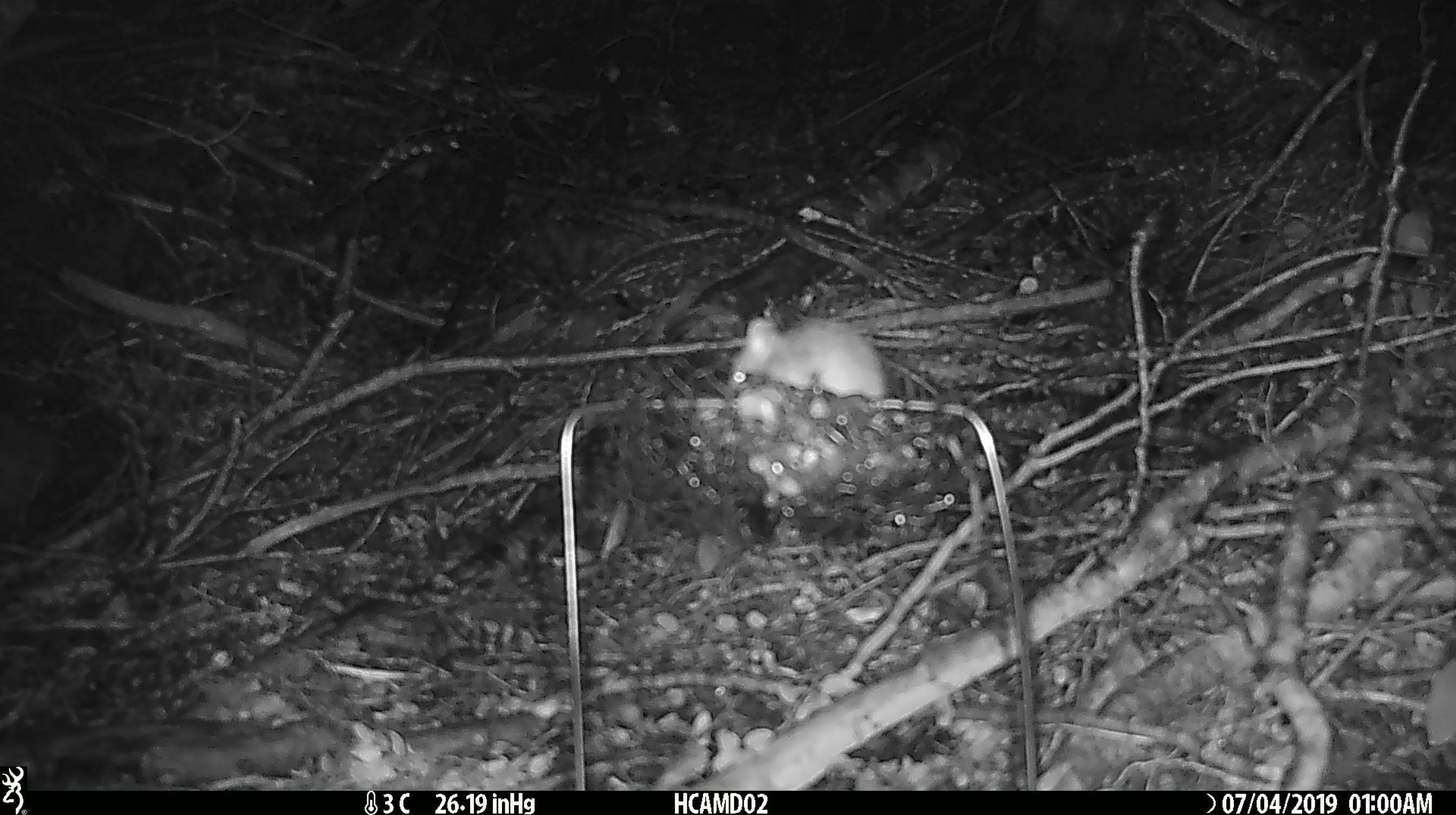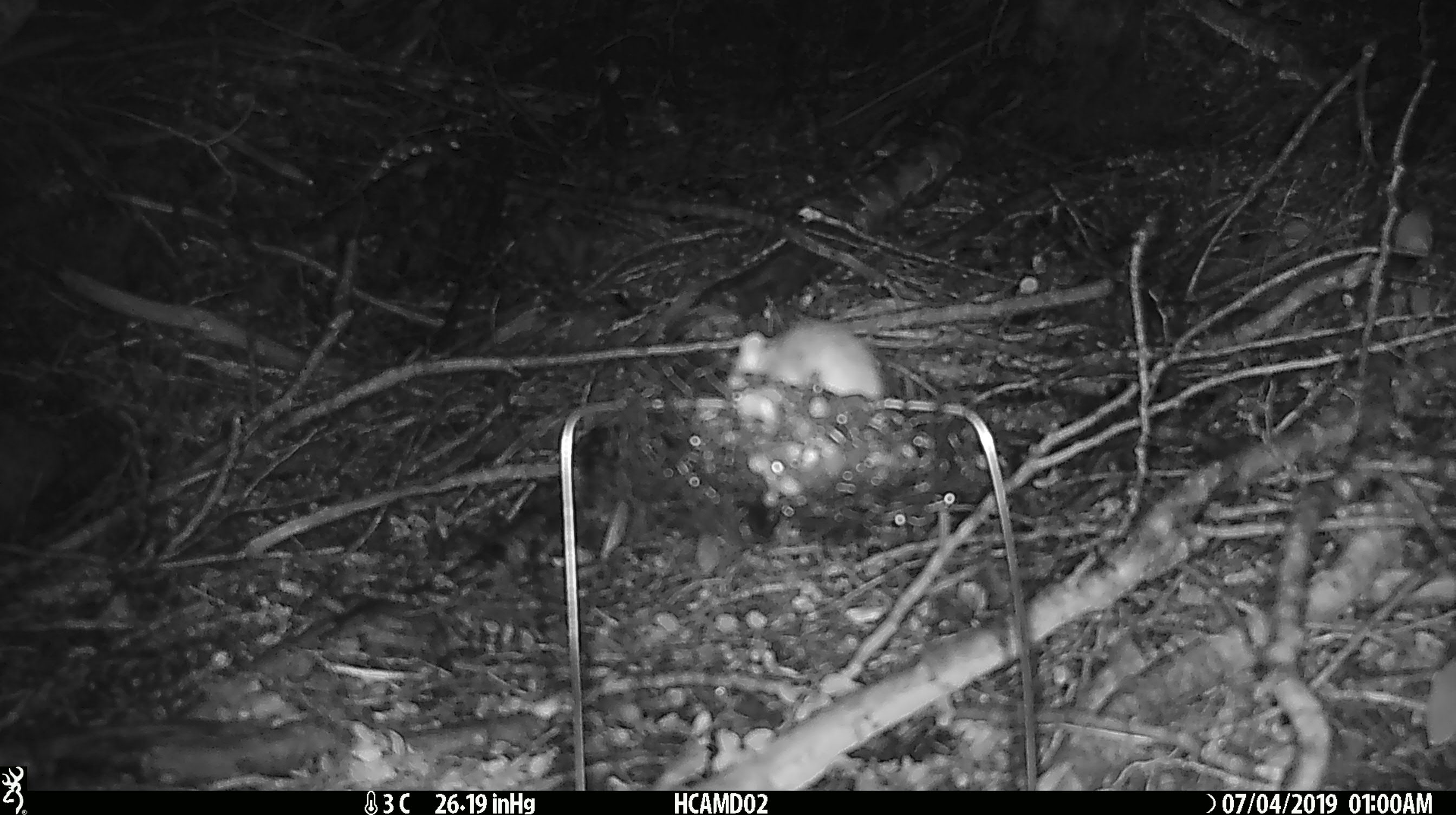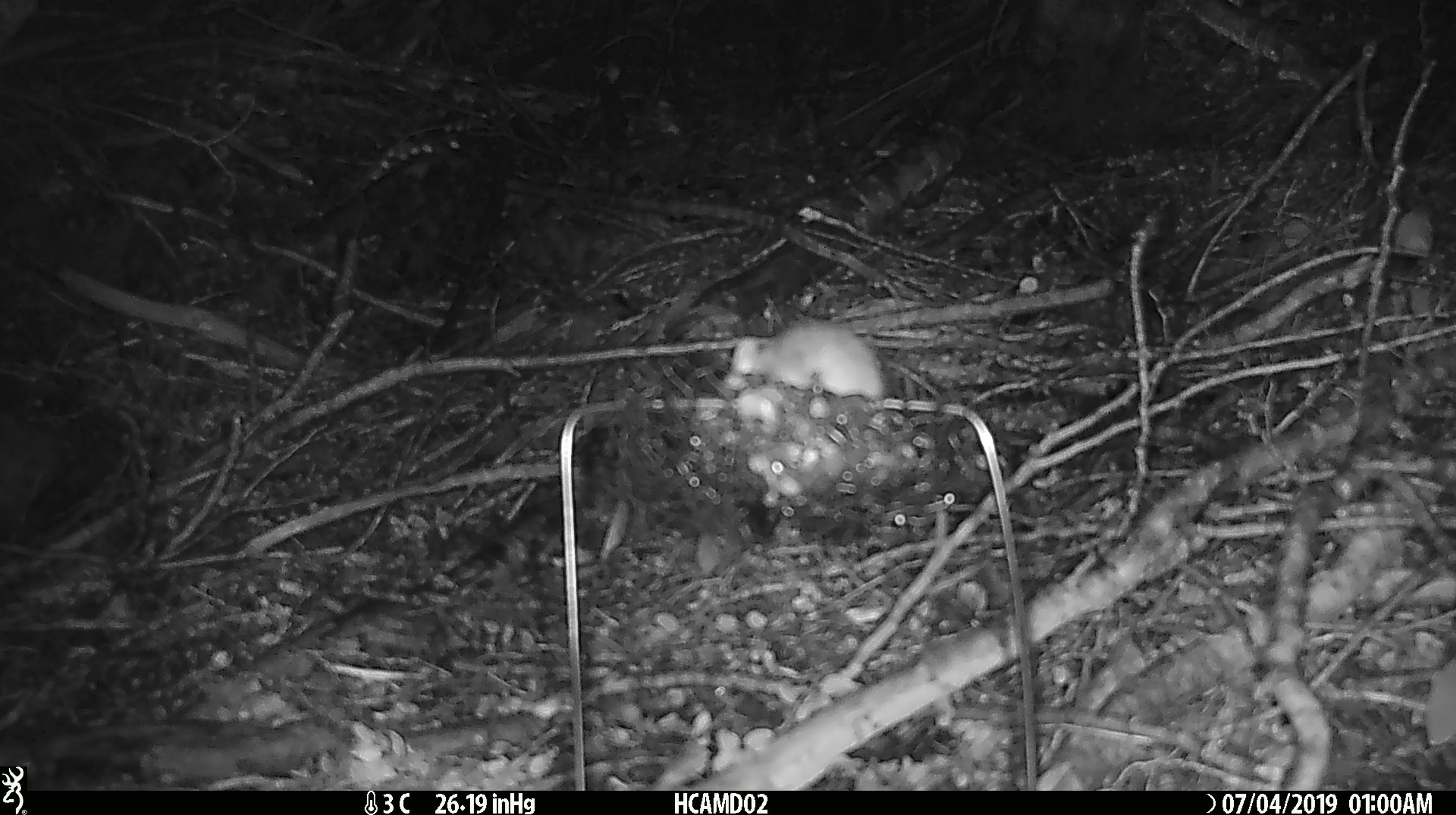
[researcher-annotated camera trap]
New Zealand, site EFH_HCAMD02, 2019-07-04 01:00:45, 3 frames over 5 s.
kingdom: Animalia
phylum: Chordata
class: Mammalia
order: Rodentia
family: Muridae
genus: Mus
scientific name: Mus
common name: mouse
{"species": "mouse (Mus)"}